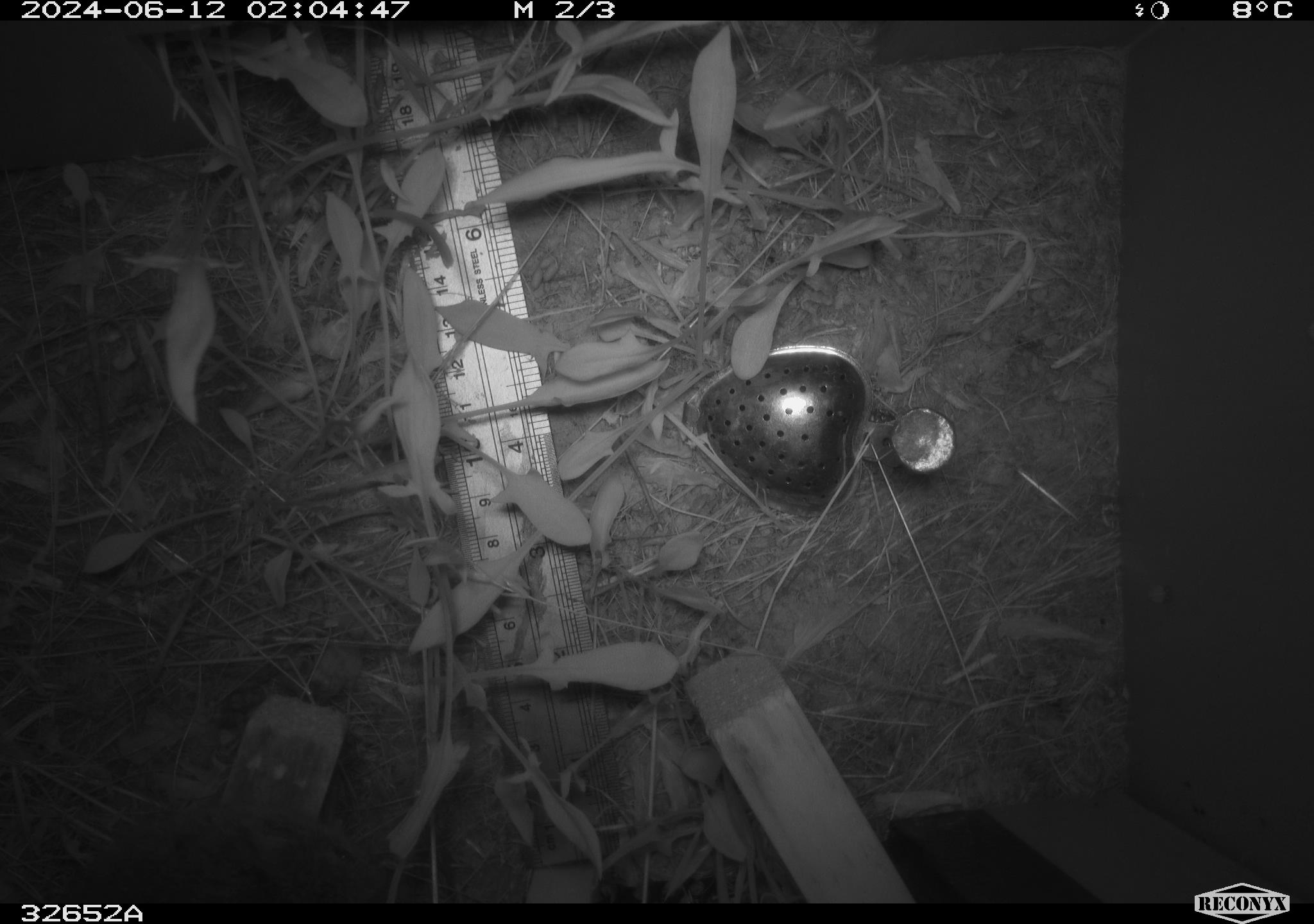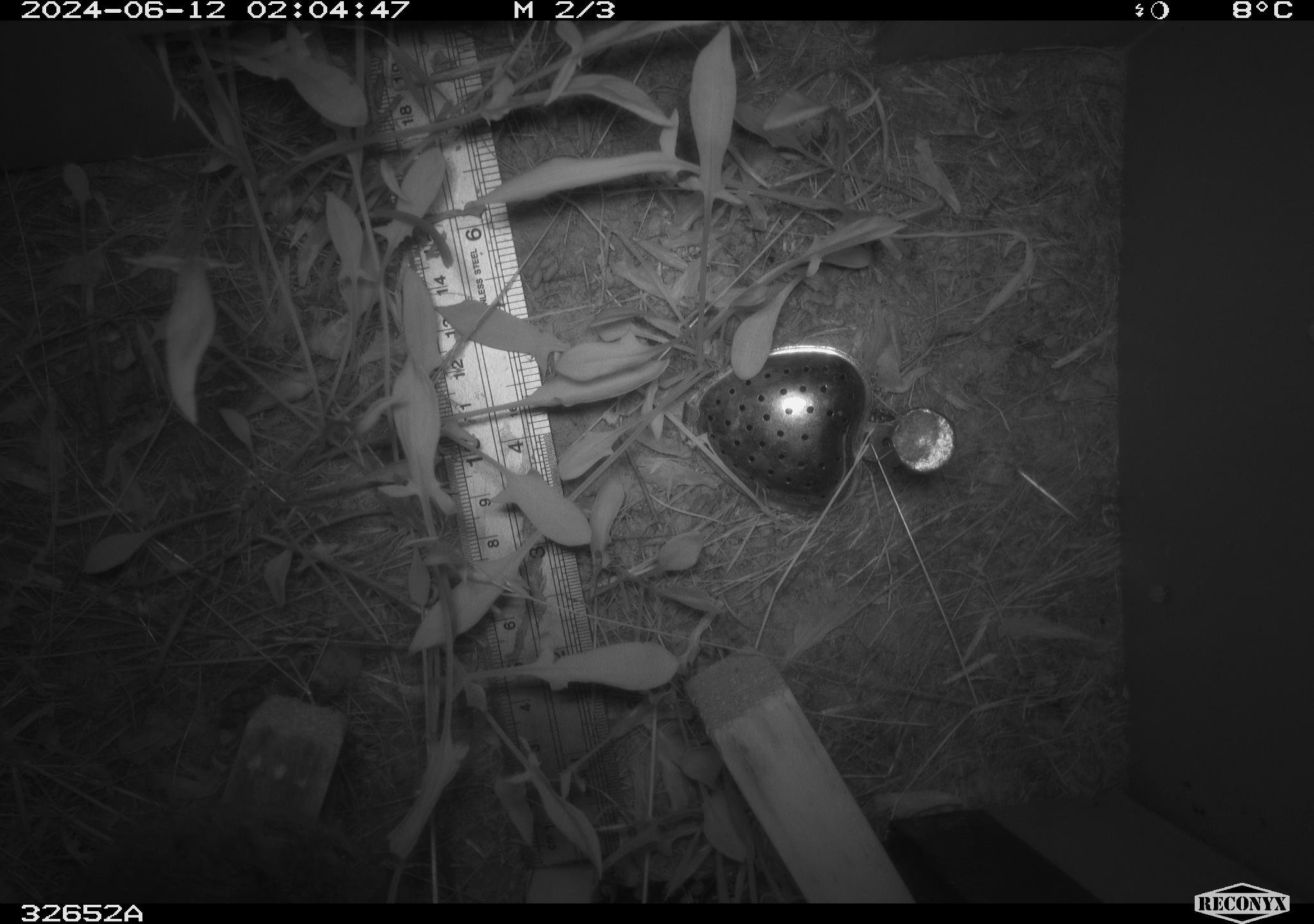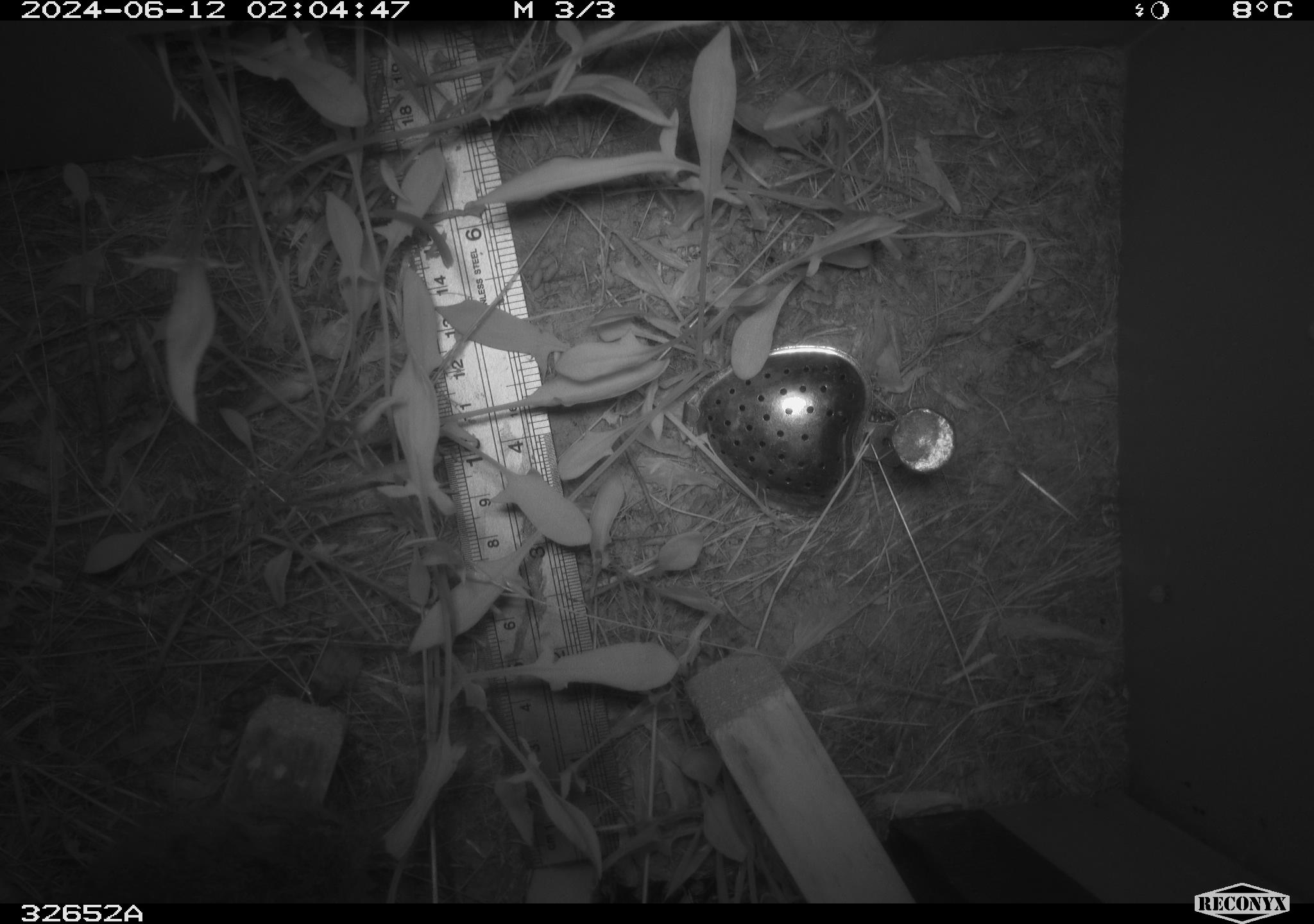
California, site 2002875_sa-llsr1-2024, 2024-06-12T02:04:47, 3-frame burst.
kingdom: Animalia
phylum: Chordata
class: Mammalia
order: Rodentia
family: Cricetidae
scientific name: Arvicolinae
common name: voles, lemmings, and muskrats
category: arvicolinae subfamily